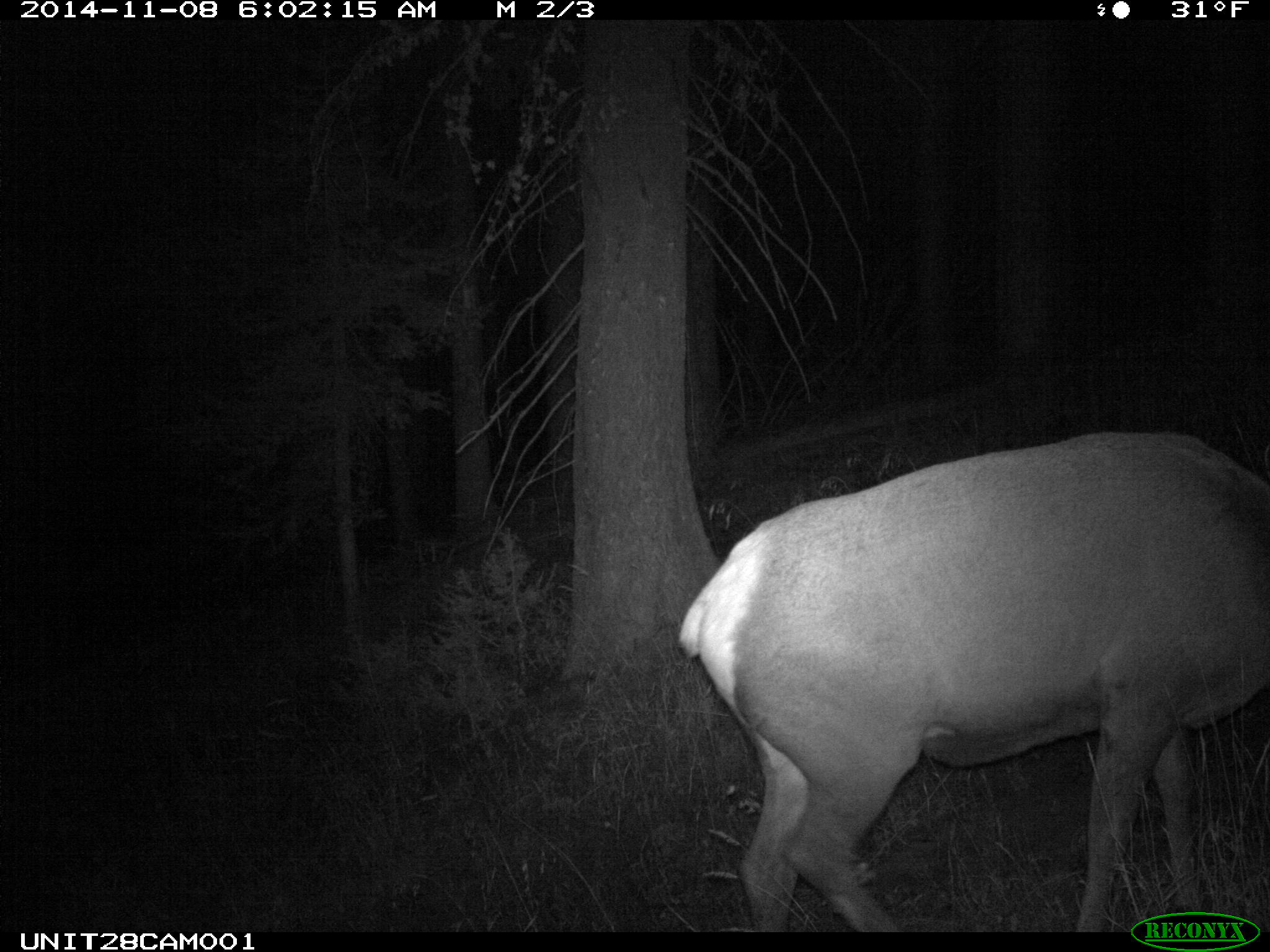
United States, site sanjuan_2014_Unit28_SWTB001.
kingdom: Animalia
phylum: Chordata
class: Mammalia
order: Artiodactyla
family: Cervidae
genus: Cervus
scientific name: Cervus elaphus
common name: red deer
Cervus elaphus (red deer).